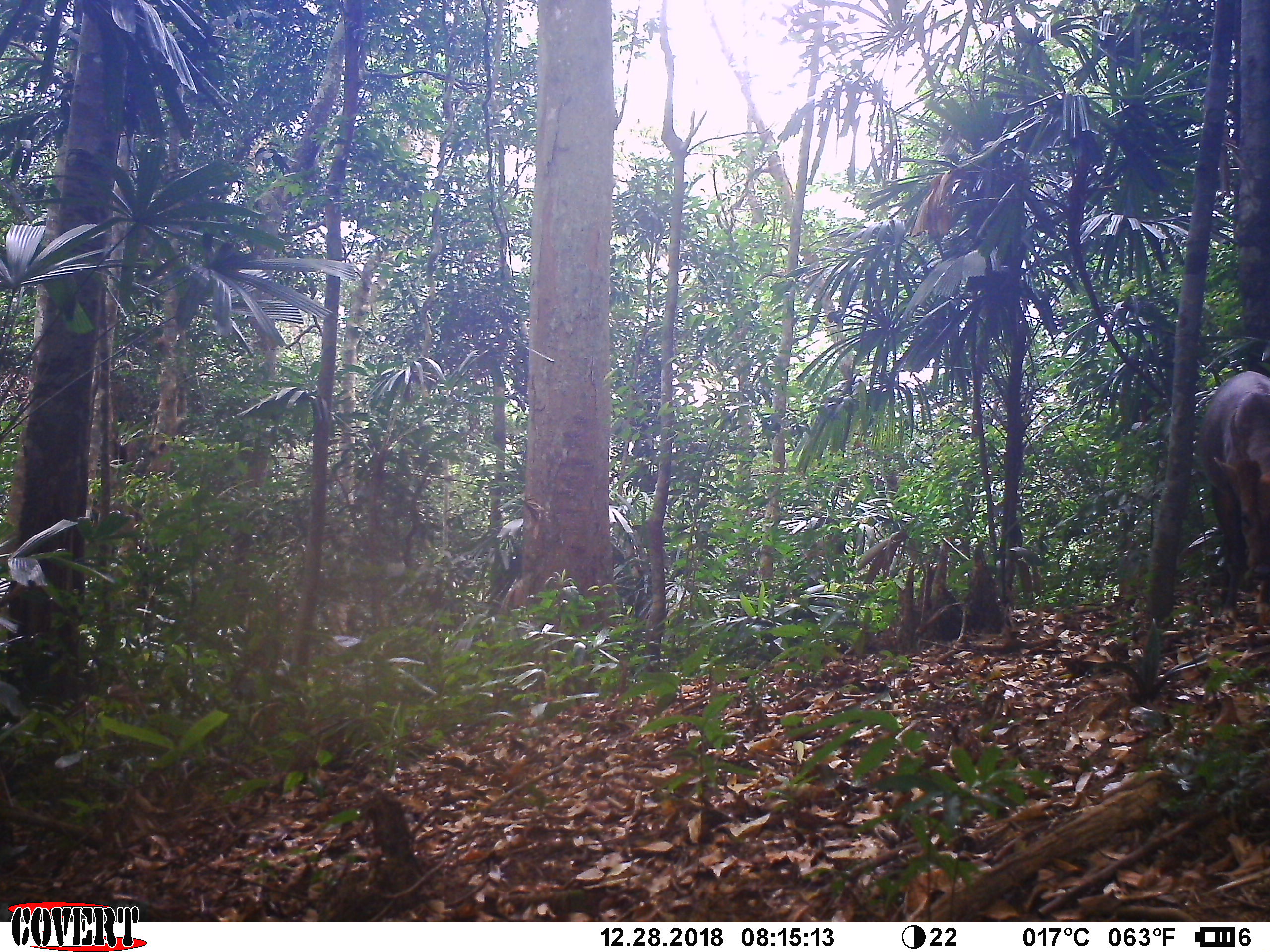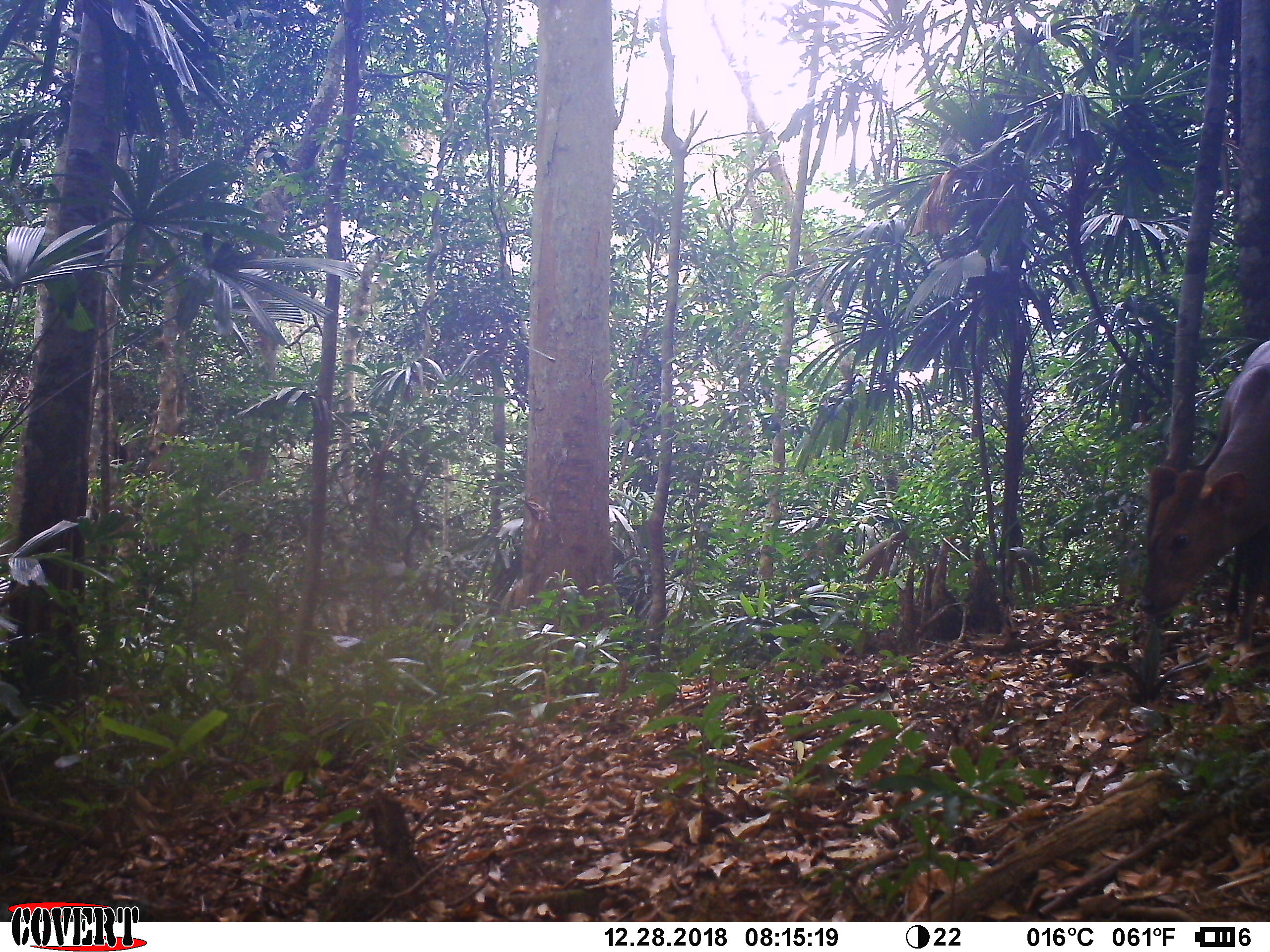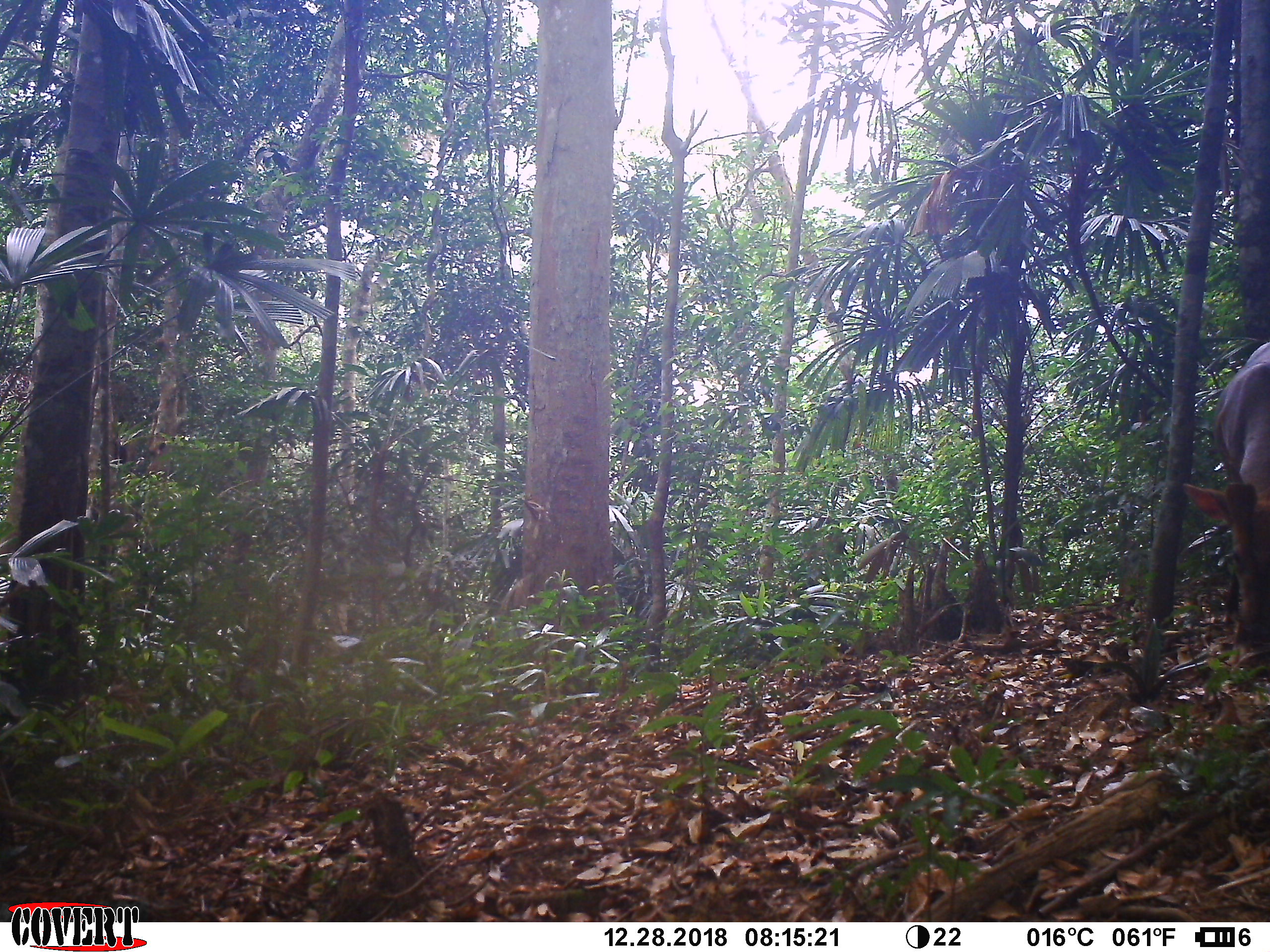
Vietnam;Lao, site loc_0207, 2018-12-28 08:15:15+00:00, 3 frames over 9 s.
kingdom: Animalia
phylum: Chordata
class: Mammalia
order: Artiodactyla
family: Cervidae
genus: Muntiacus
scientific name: Muntiacus vuquangensis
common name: large-antlered muntjac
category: large antlered muntjac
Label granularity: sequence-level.